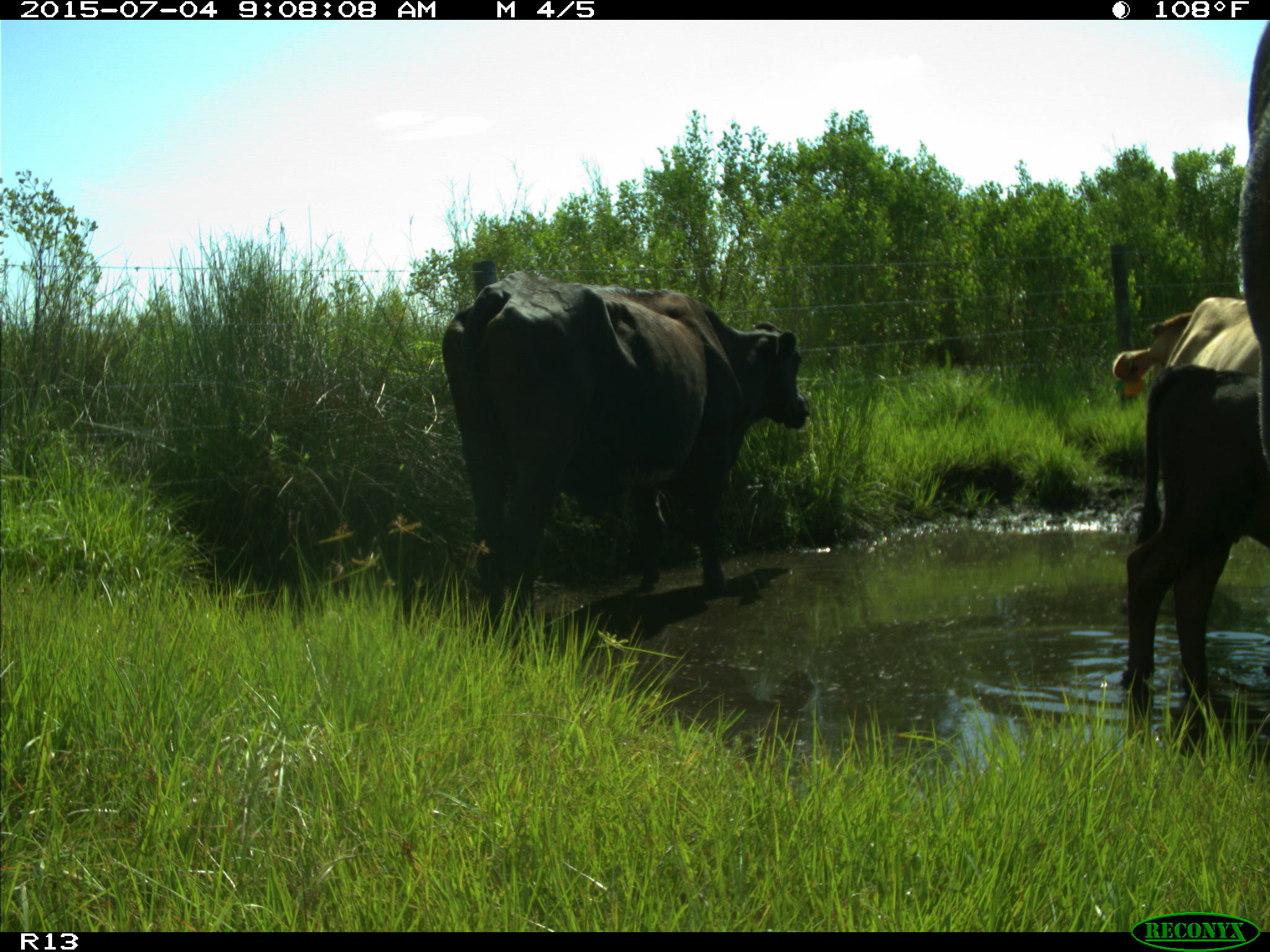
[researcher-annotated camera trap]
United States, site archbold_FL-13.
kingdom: Animalia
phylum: Chordata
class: Mammalia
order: Artiodactyla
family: Bovidae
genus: Bos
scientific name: Bos taurus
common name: domestic cow